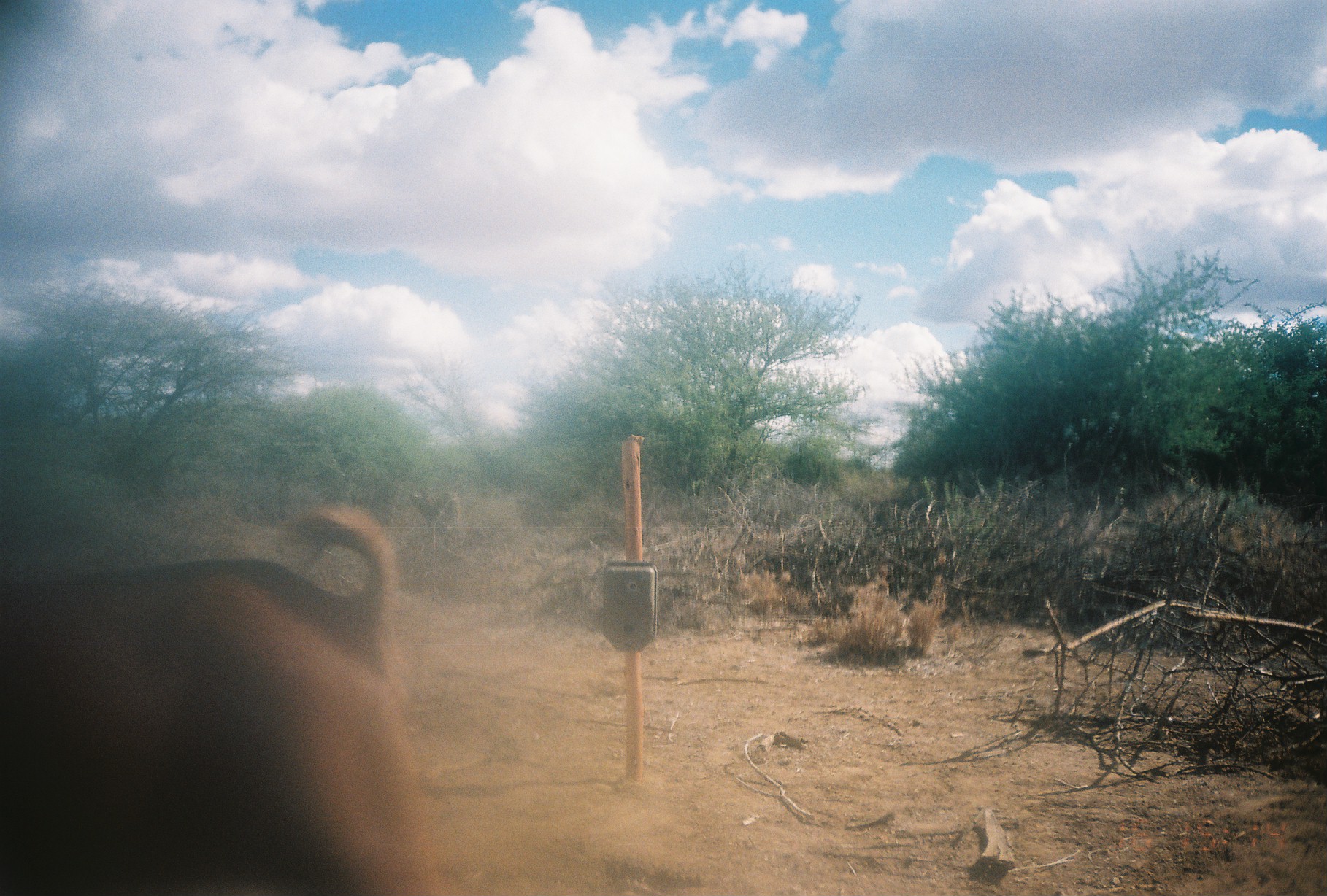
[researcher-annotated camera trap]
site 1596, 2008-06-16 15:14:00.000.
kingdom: Animalia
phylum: Chordata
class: Mammalia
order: Artiodactyla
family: Bovidae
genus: Capra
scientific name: Capra aegagrus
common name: wild goat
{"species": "Capra aegagrus (wild goat)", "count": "1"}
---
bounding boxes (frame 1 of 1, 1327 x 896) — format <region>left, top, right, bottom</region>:
capra aegagrus: <region>6, 505, 401, 896</region>; <region>410, 488, 462, 539</region>